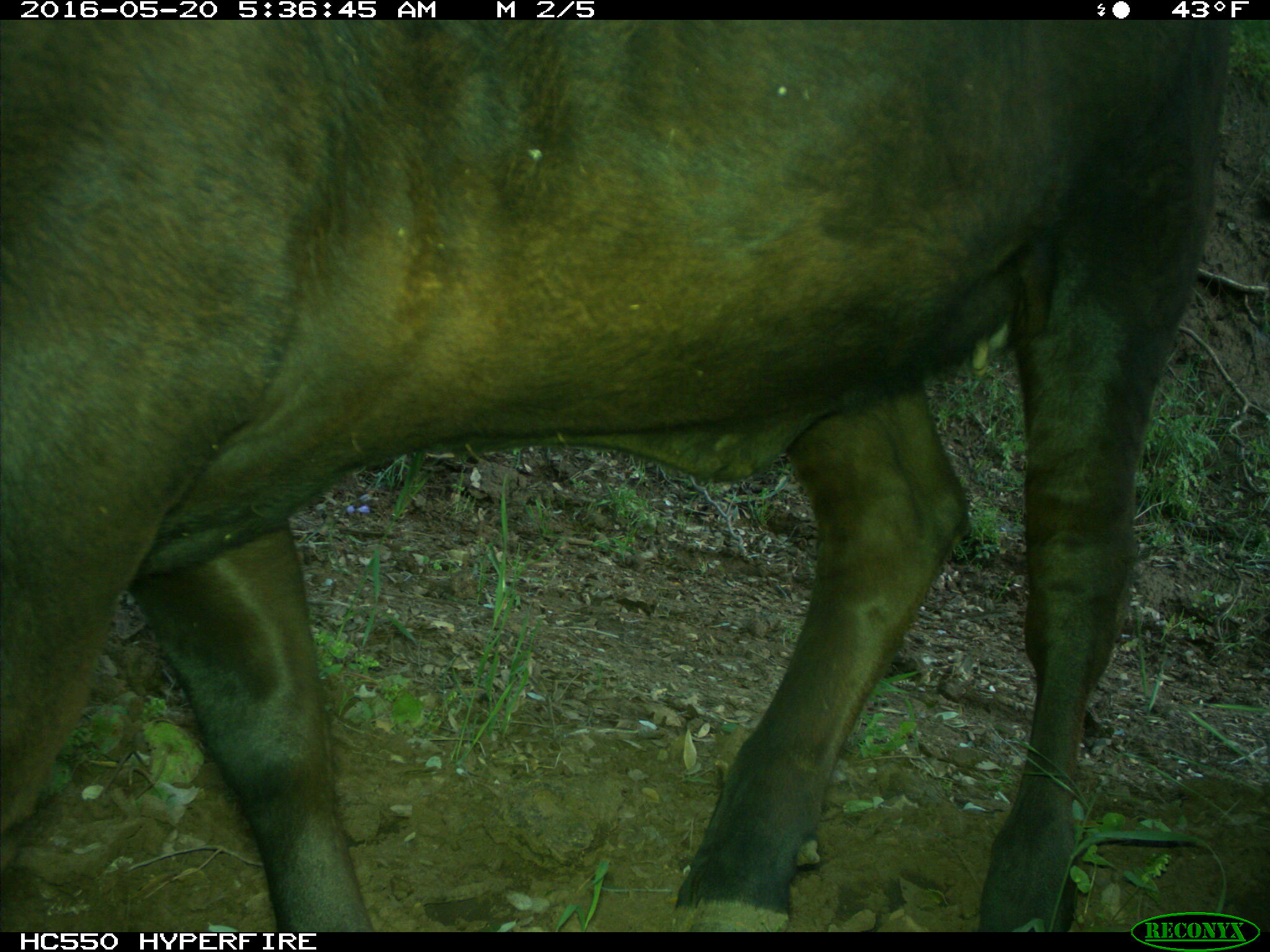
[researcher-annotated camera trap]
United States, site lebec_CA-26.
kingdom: Animalia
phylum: Chordata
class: Mammalia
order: Artiodactyla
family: Bovidae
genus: Bos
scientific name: Bos taurus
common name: domestic cow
Bos taurus (domestic cow).